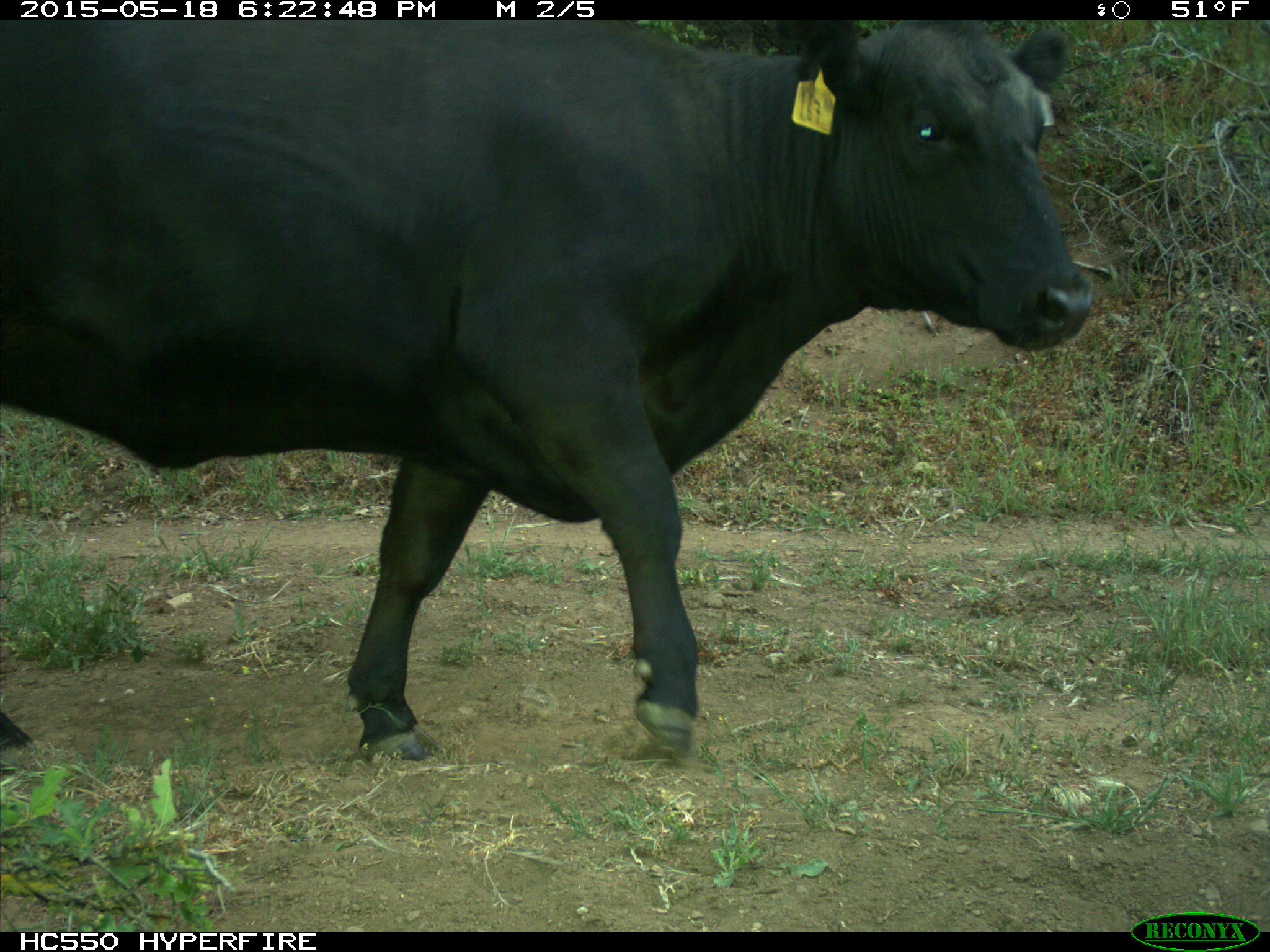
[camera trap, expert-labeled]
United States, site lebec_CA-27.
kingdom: Animalia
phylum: Chordata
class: Mammalia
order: Artiodactyla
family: Bovidae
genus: Bos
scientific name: Bos taurus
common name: domestic cow